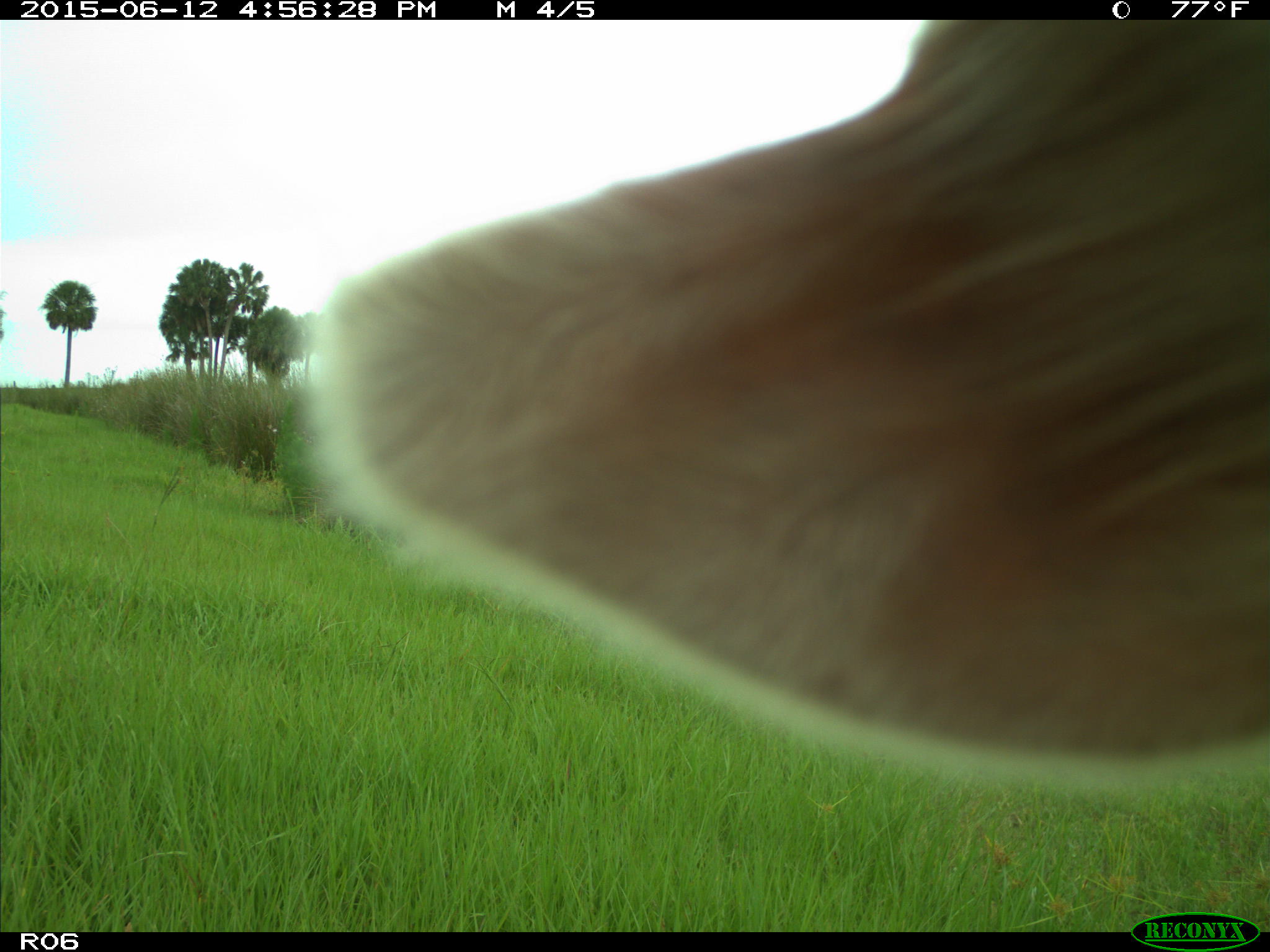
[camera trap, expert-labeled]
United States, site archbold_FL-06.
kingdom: Animalia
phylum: Chordata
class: Mammalia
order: Artiodactyla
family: Bovidae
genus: Bos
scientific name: Bos taurus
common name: domestic cow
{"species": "Bos taurus (domestic cow)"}